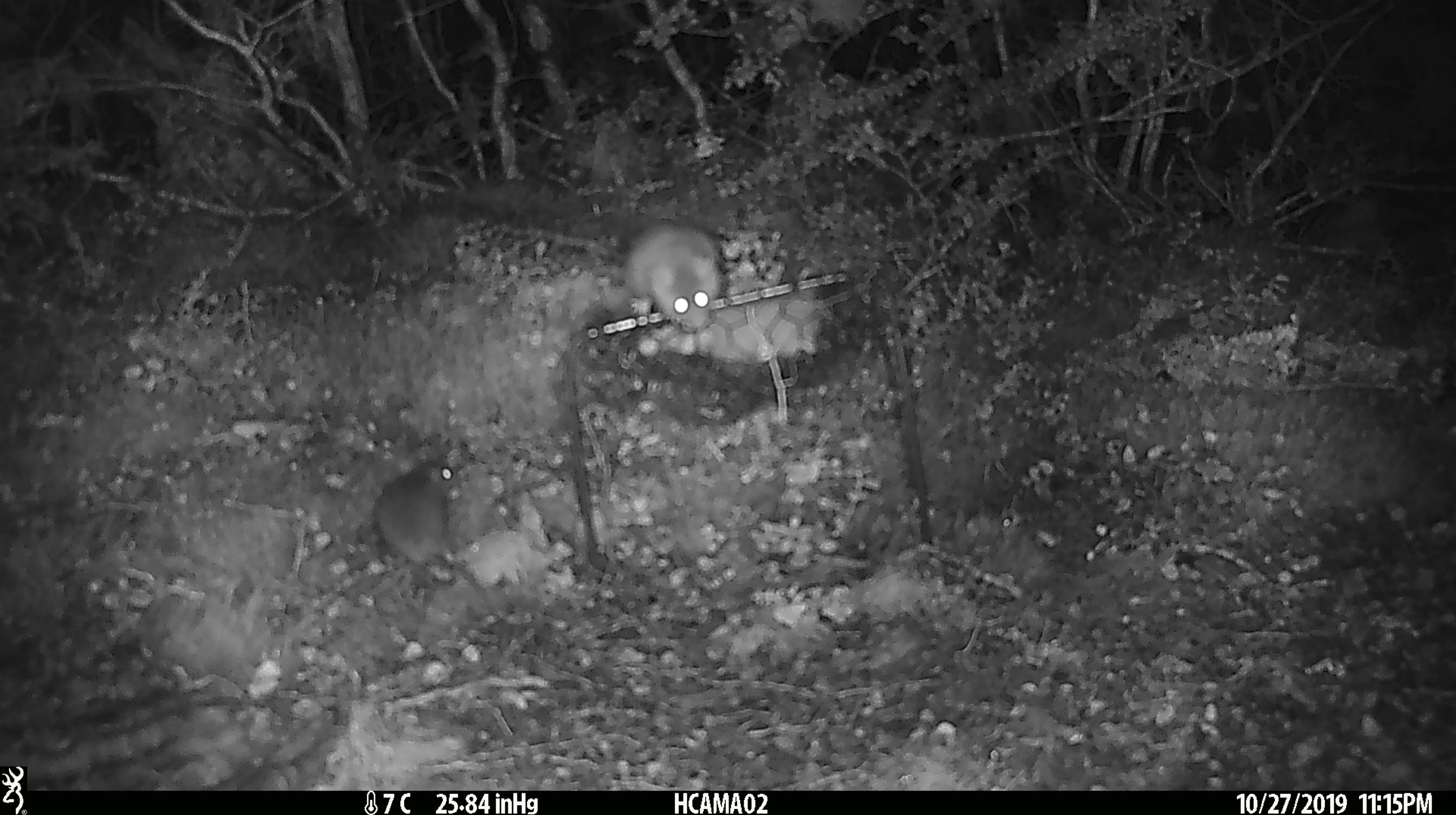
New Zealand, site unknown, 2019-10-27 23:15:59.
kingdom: Animalia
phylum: Chordata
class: Mammalia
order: Rodentia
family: Muridae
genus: Mus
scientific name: Mus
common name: mouse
Mouse (Mus).